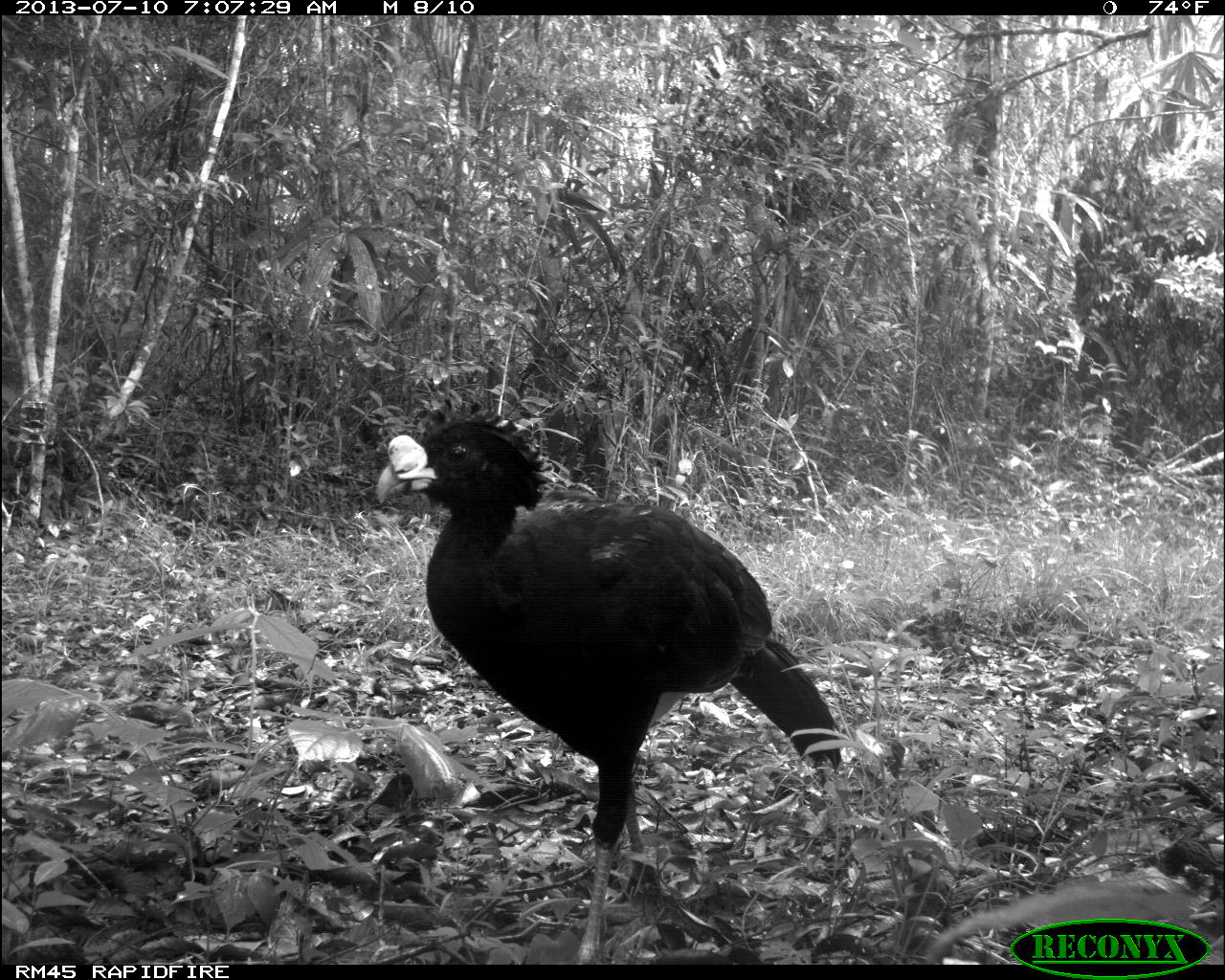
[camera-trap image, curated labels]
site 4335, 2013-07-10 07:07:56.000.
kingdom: Animalia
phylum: Chordata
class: Aves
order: Galliformes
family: Cracidae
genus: Crax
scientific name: Crax rubra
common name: great curassow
Crax rubra (great curassow), count 1, sex male.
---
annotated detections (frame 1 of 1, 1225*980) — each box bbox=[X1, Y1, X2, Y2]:
crax rubra: bbox=[373, 395, 842, 963]